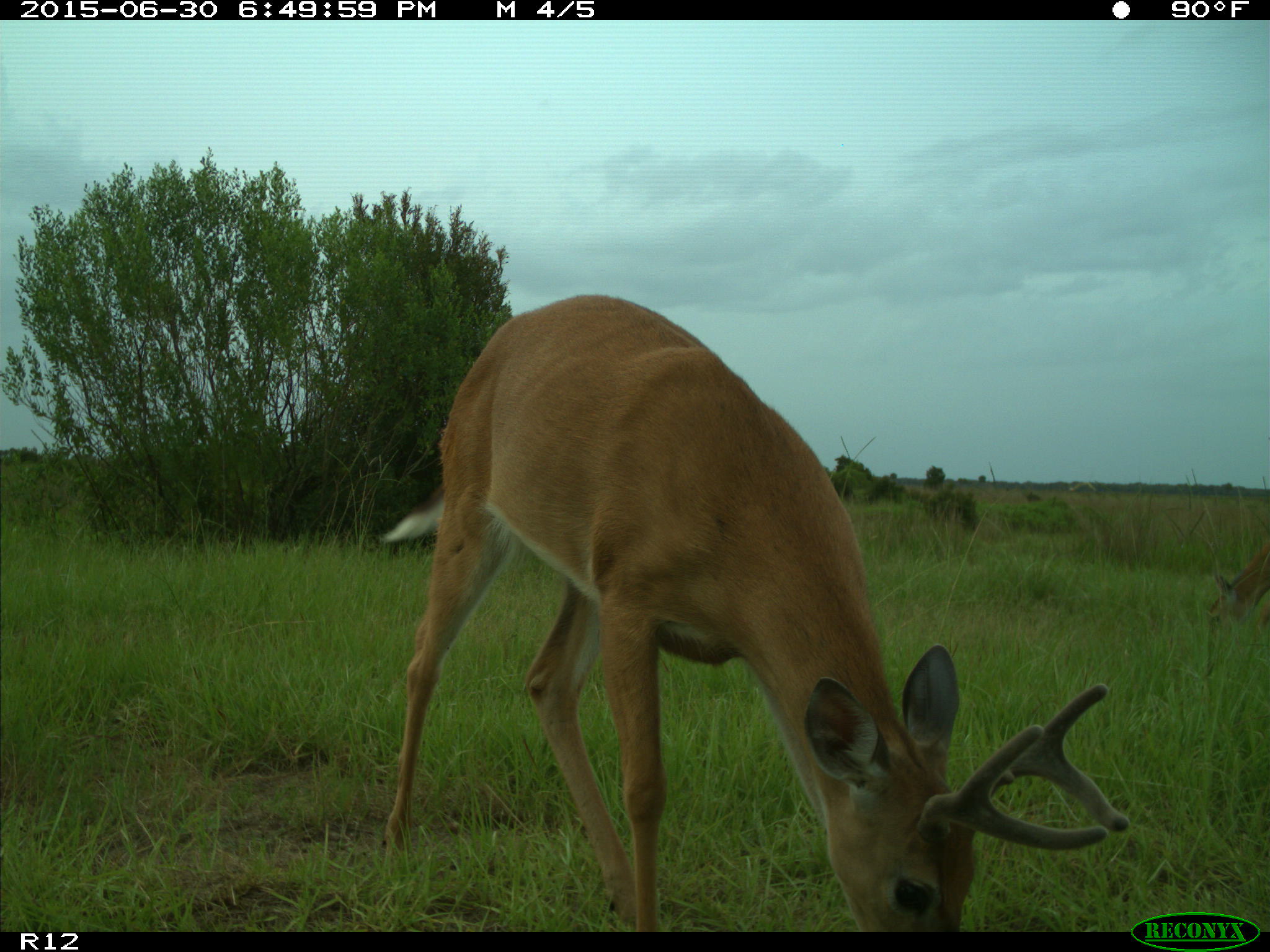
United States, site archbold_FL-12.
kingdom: Animalia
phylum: Chordata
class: Mammalia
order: Artiodactyla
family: Cervidae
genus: Odocoileus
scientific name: Odocoileus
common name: deer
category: unidentified deer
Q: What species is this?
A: Unidentified deer (deer) (Odocoileus).